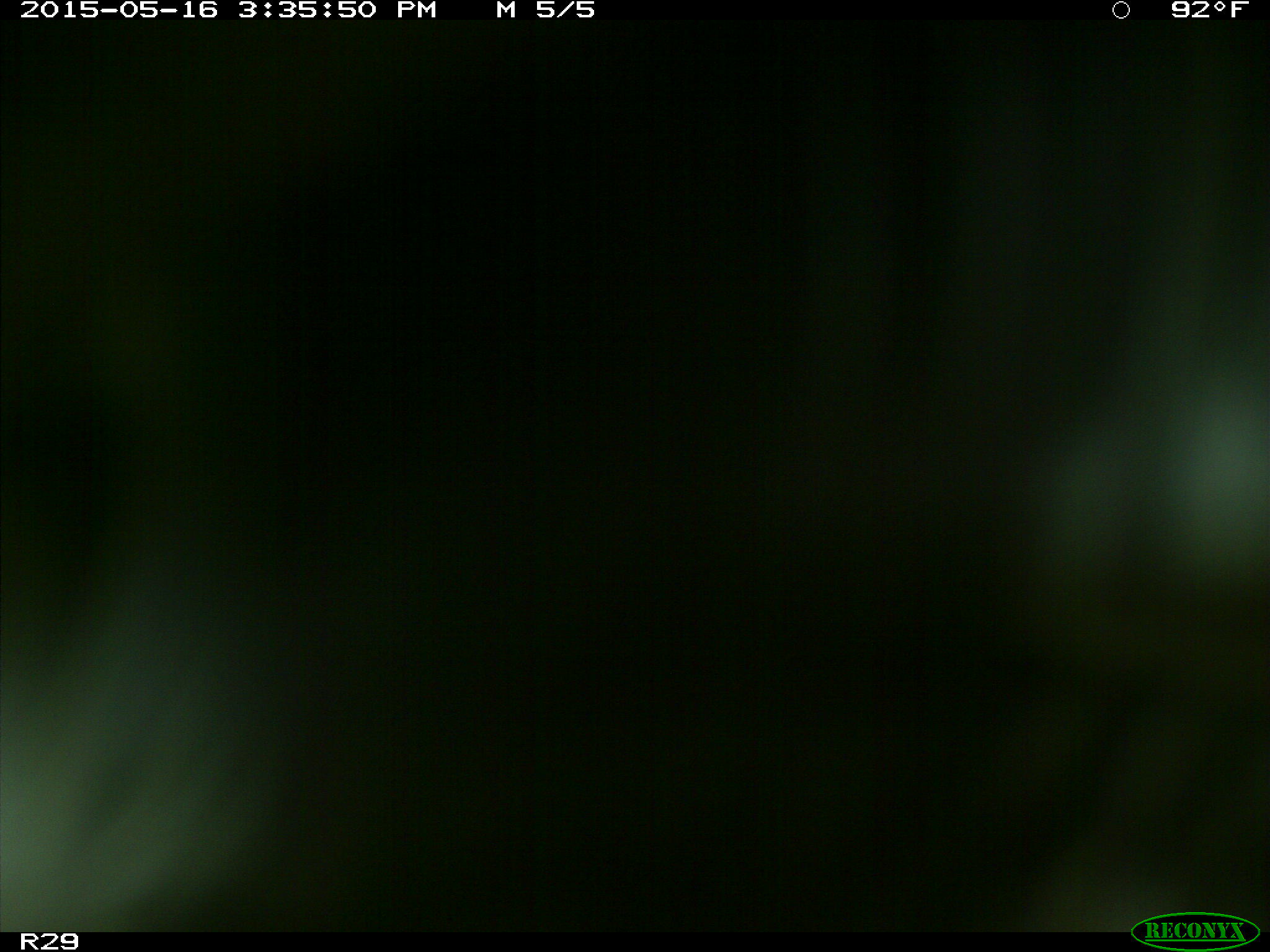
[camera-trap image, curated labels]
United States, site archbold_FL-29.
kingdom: Animalia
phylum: Chordata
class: Mammalia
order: Artiodactyla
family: Bovidae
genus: Bos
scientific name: Bos taurus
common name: domestic cow